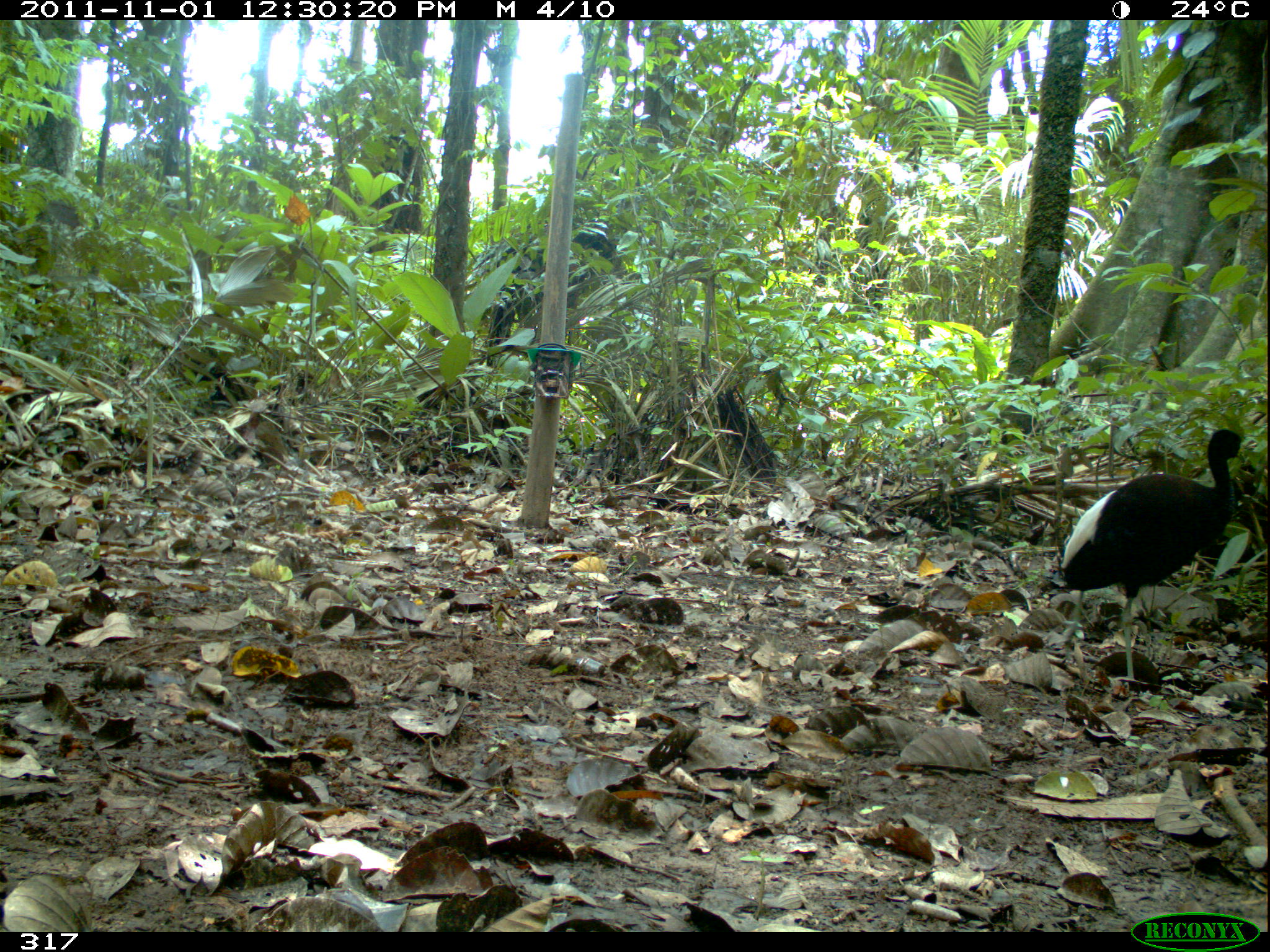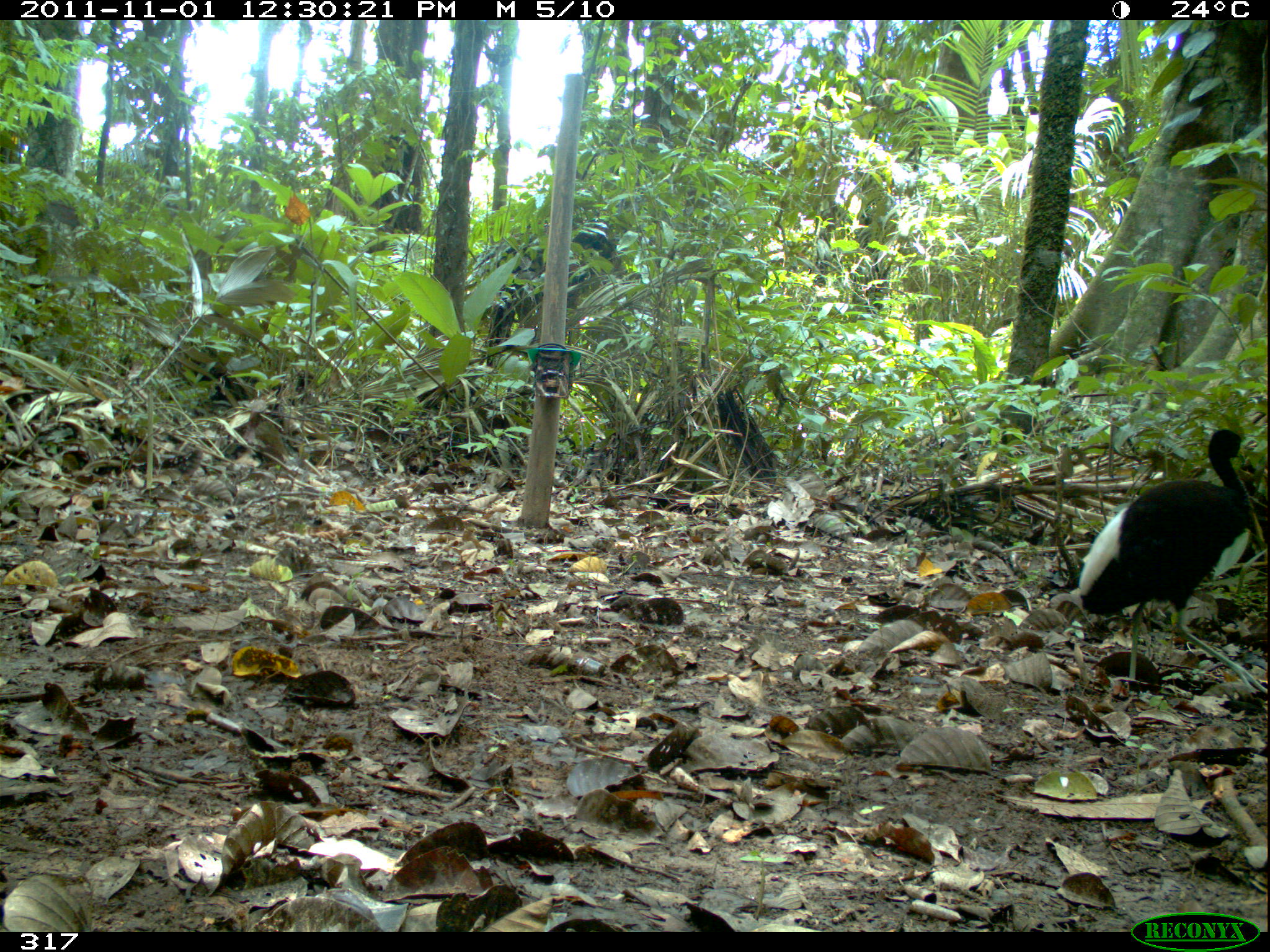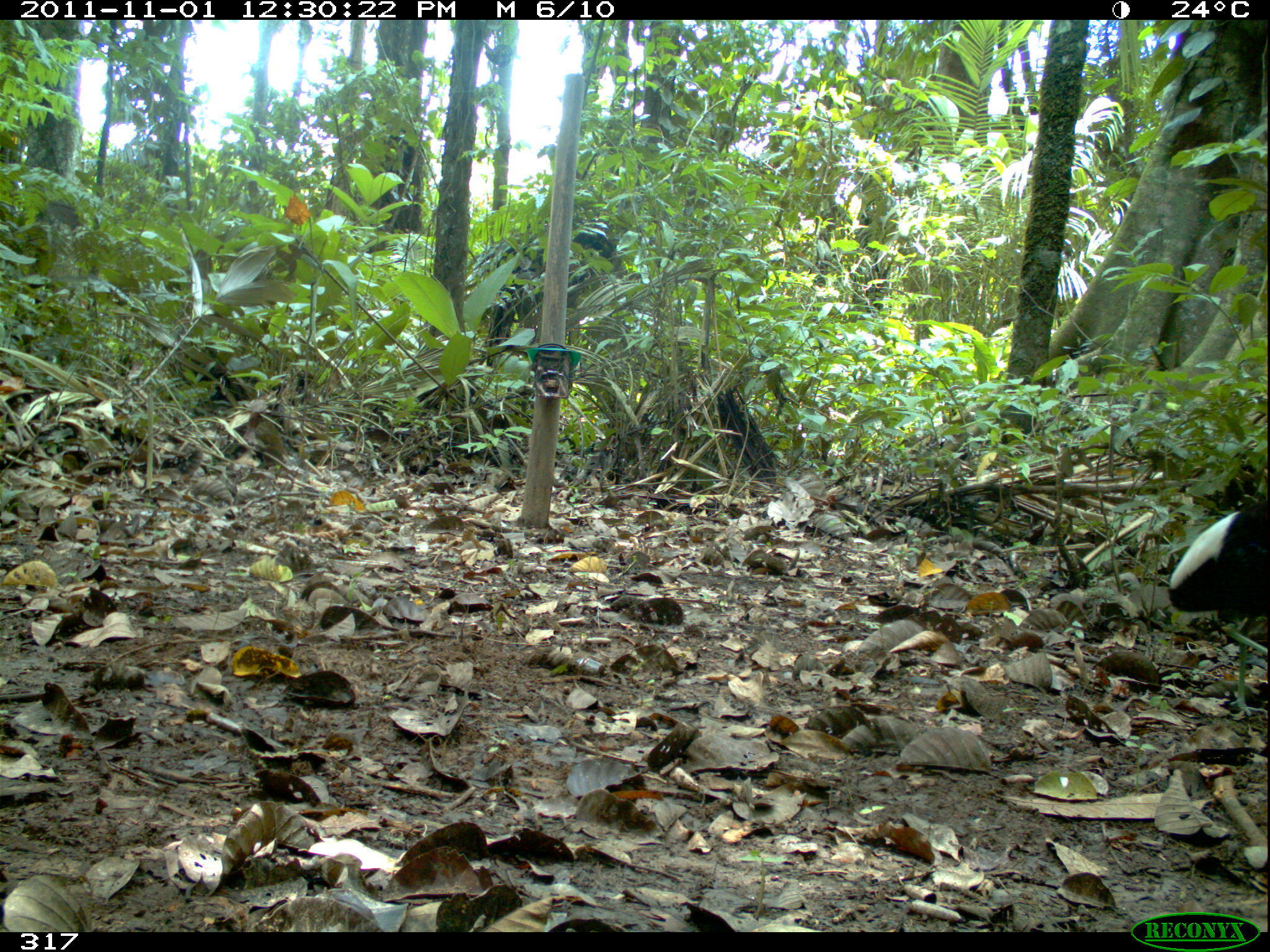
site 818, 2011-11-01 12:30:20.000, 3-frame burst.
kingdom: Animalia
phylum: Chordata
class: Aves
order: Gruiformes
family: Psophiidae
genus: Psophia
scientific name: Psophia leucoptera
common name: pale-winged trumpeter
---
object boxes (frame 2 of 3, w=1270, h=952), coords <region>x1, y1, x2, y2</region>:
psophia leucoptera: <region>1077, 427, 1258, 696</region>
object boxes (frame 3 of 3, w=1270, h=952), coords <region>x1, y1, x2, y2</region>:
psophia leucoptera: <region>1166, 492, 1270, 718</region>